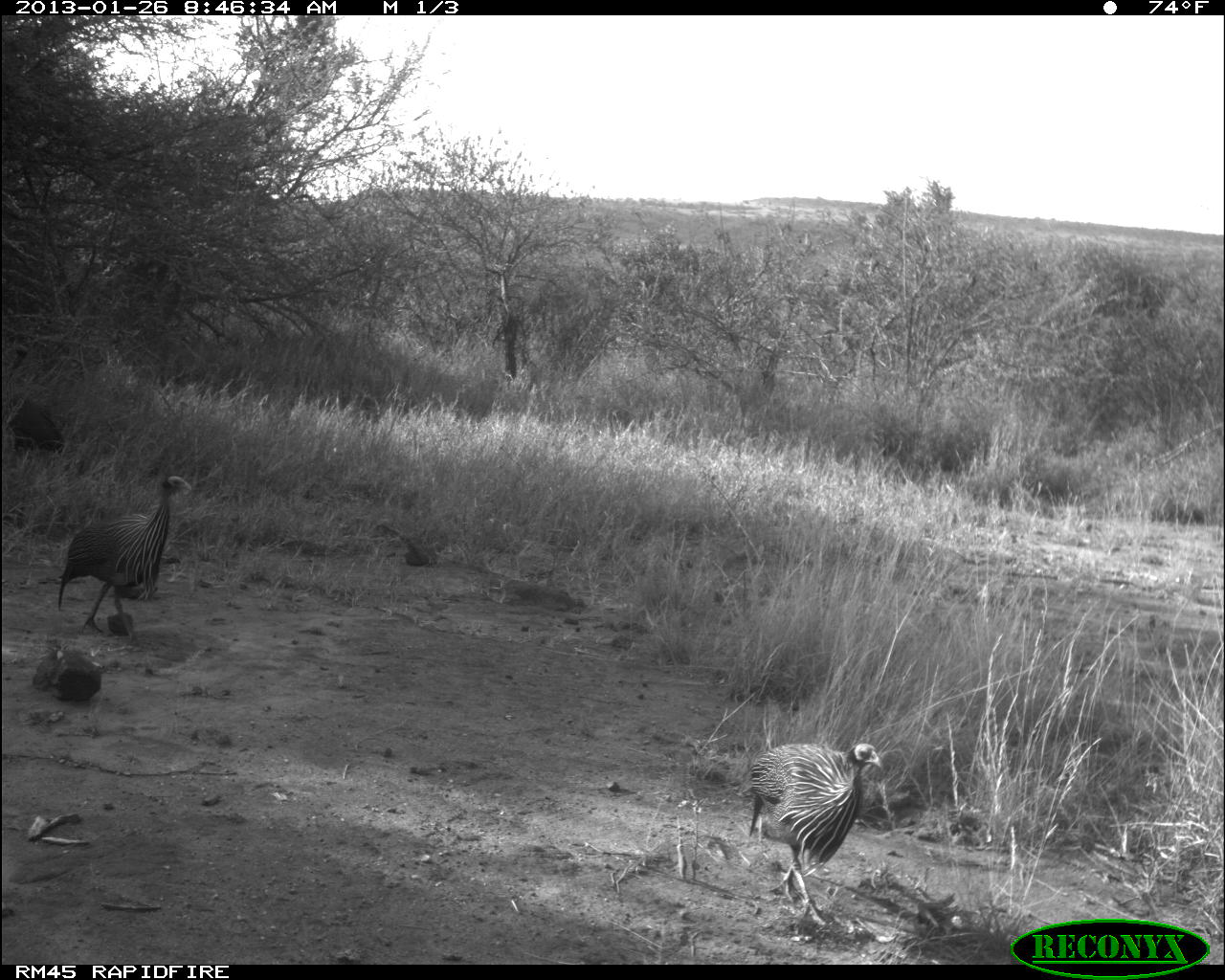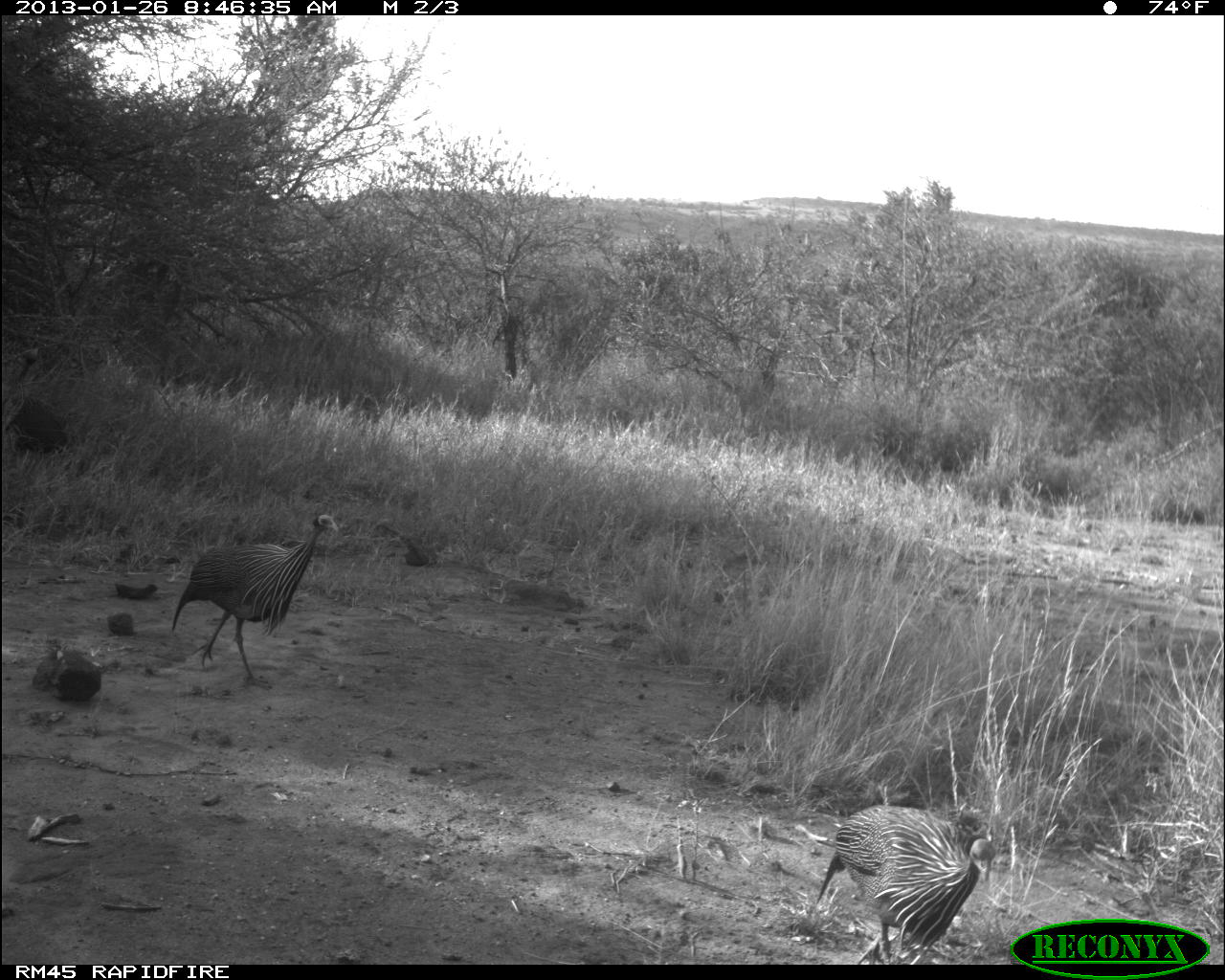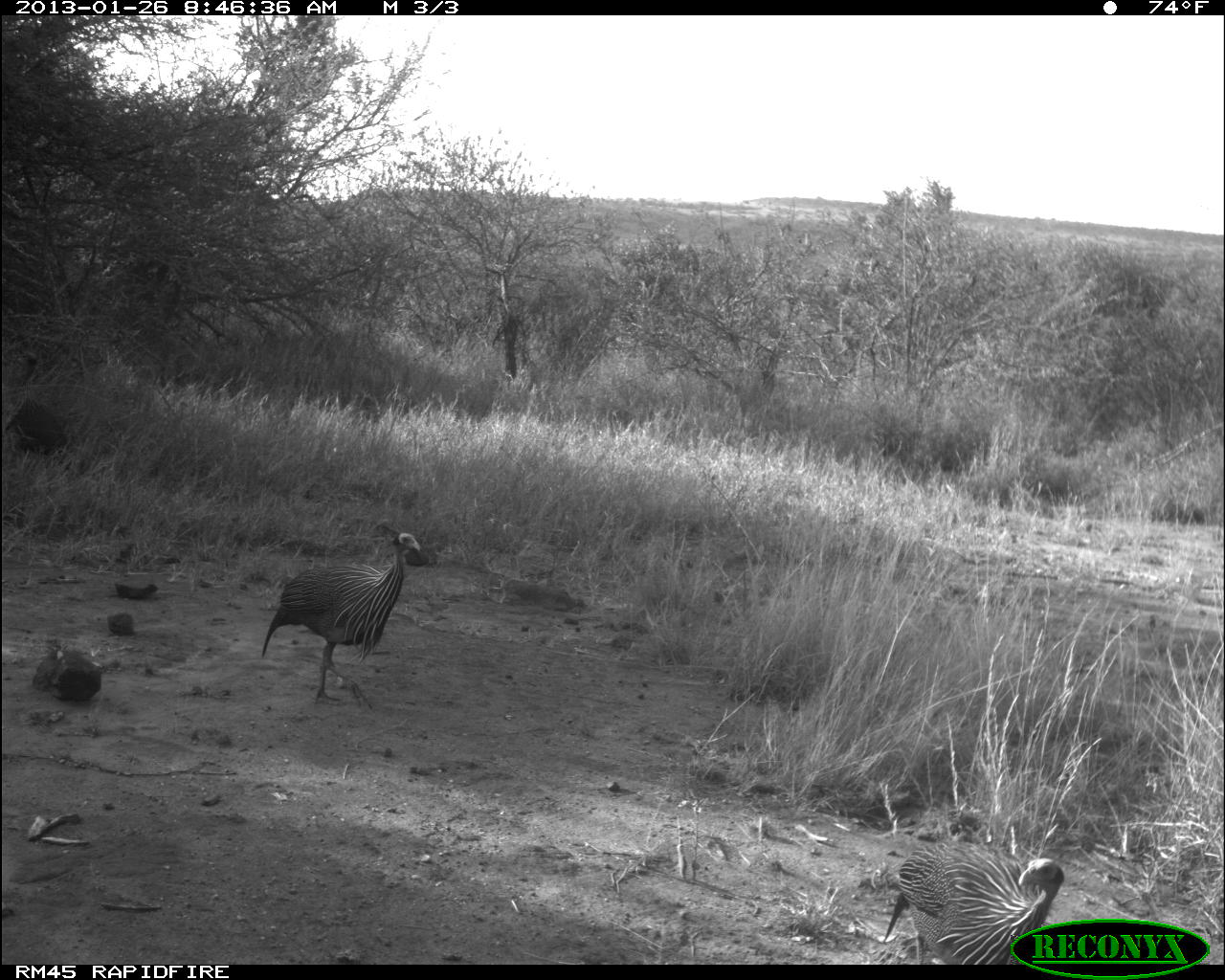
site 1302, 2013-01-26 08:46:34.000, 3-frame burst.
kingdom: Animalia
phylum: Chordata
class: Aves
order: Galliformes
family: Numididae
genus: Acryllium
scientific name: Acryllium vulturinum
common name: vulturine guineafowl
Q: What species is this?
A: Acryllium vulturinum (vulturine guineafowl).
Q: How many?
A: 3.